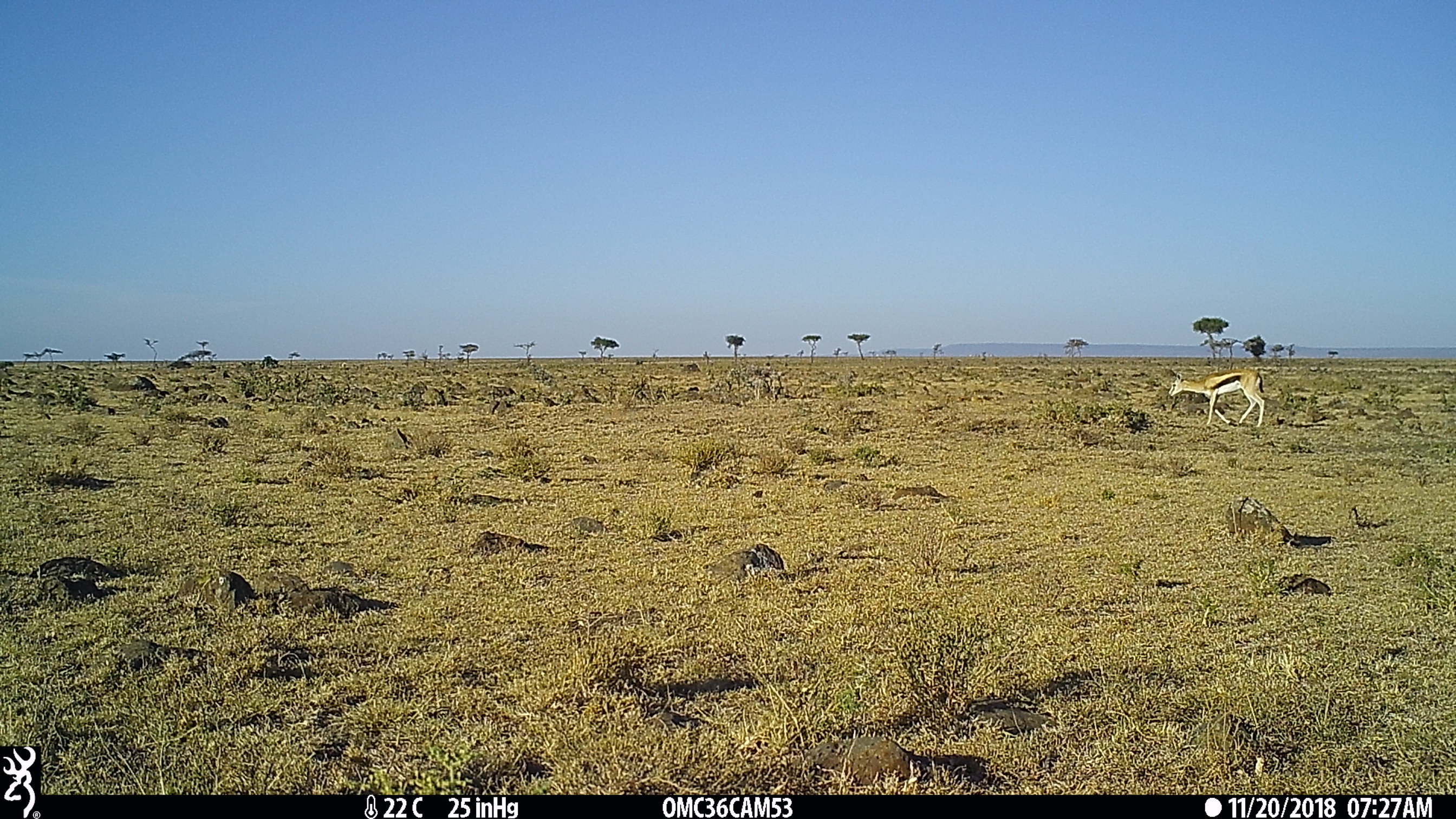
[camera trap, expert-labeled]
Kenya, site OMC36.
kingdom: Animalia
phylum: Chordata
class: Mammalia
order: Artiodactyla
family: Bovidae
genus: Eudorcas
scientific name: Eudorcas thomsonii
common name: thomon's gazelle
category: gazelle thomsons